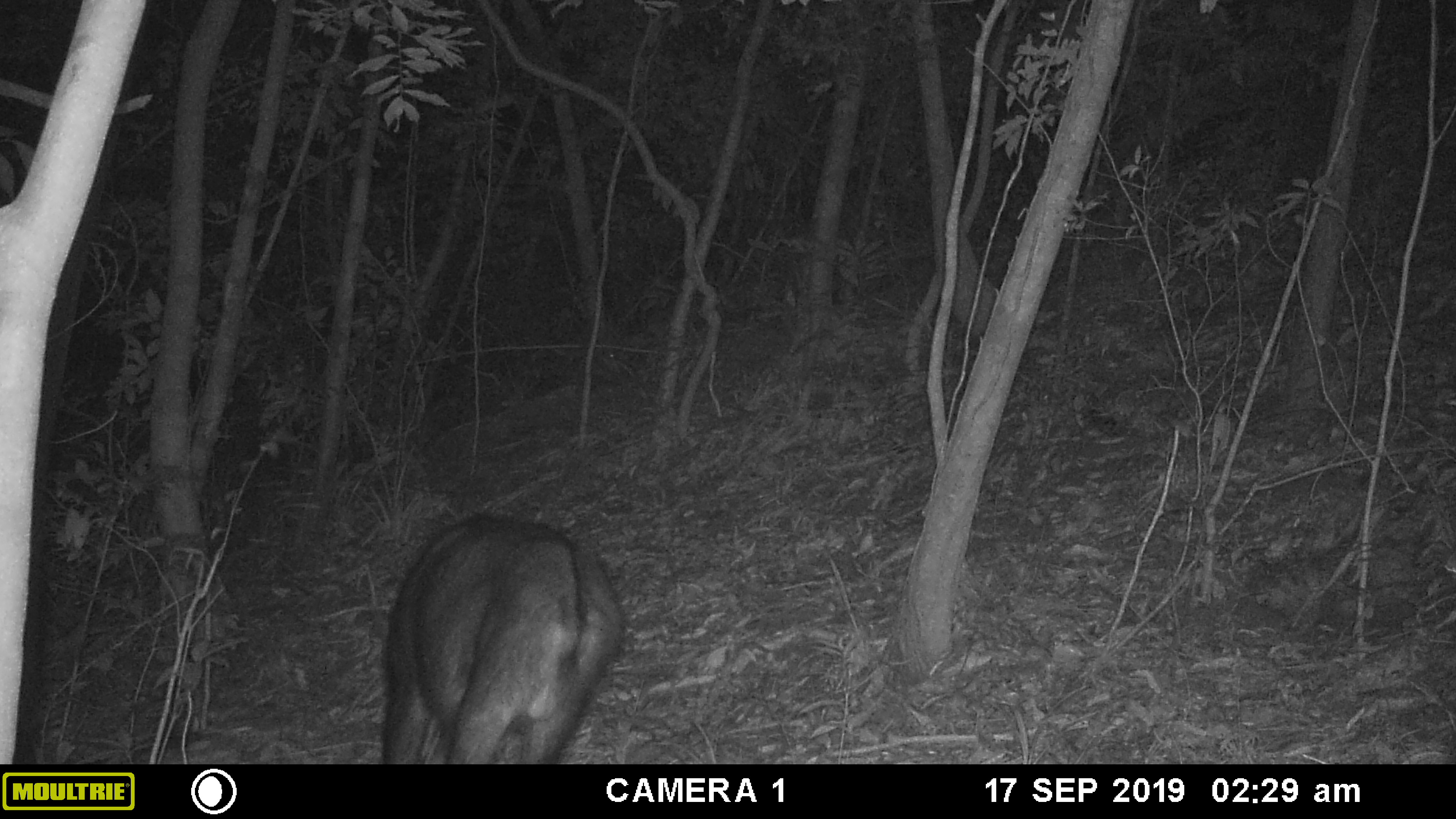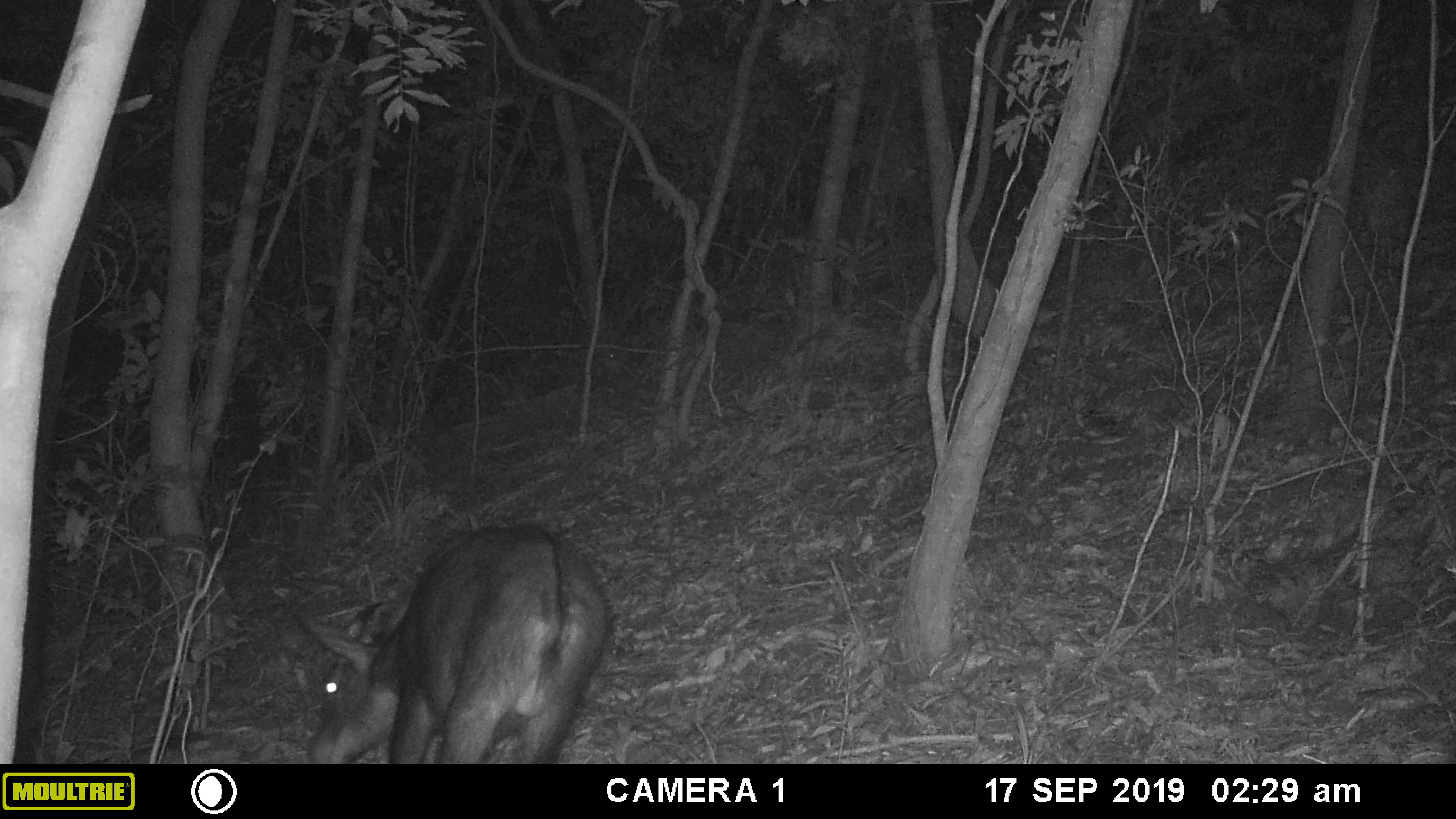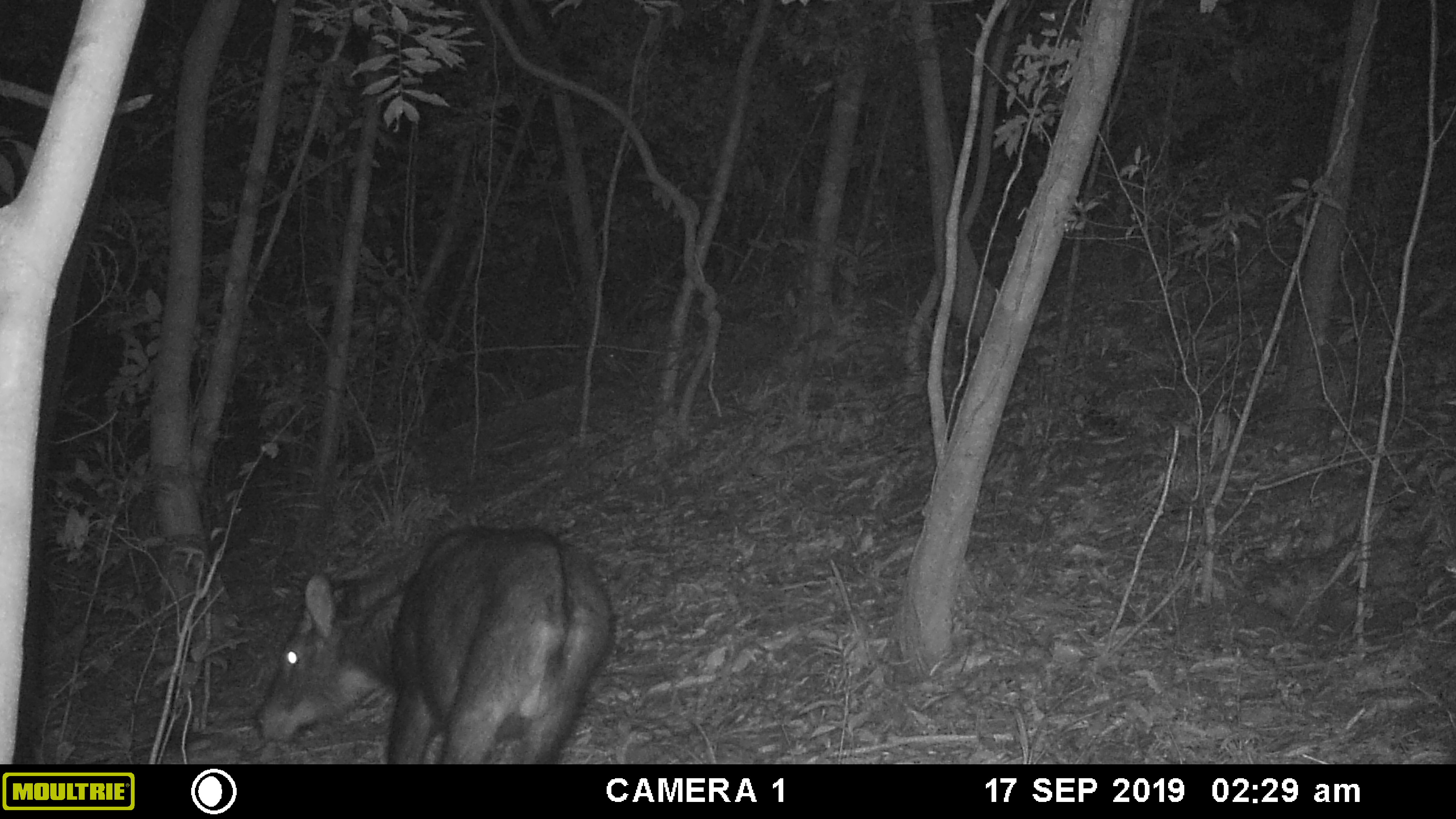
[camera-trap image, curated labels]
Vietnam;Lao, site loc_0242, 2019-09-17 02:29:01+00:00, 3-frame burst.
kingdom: Animalia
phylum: Chordata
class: Mammalia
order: Artiodactyla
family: Bovidae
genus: Capricornis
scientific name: Capricornis sumatraensis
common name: chinese serow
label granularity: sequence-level